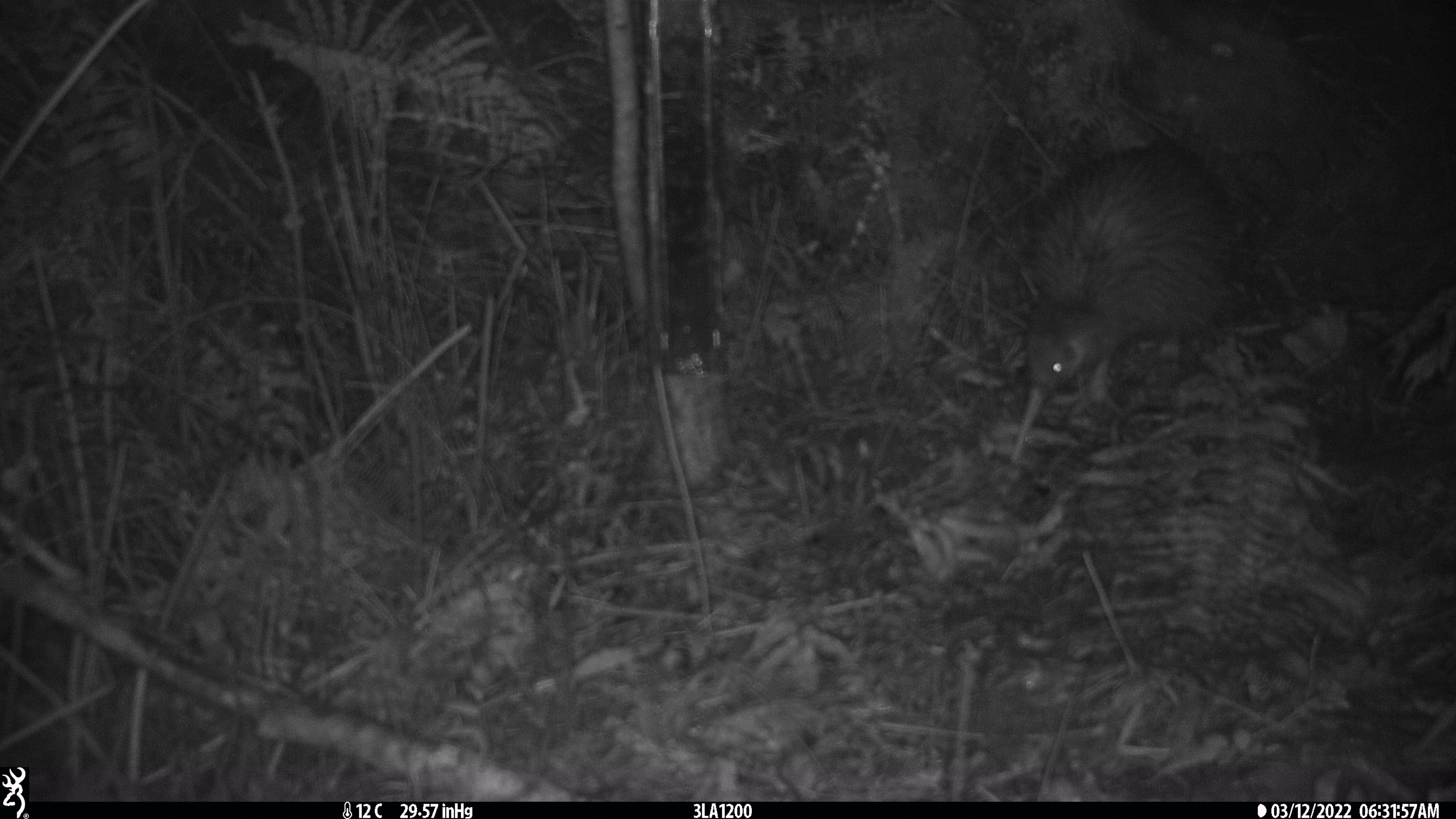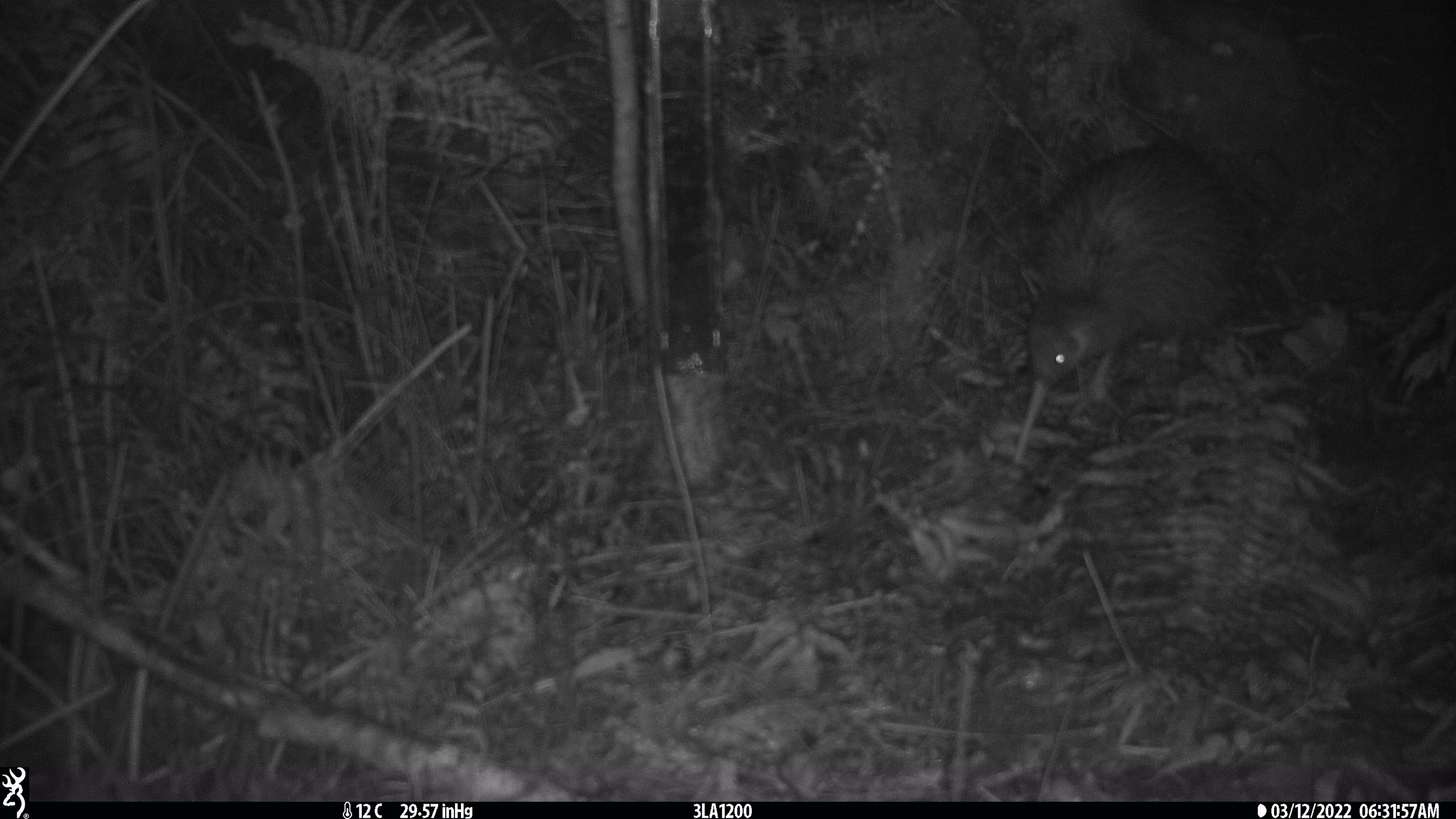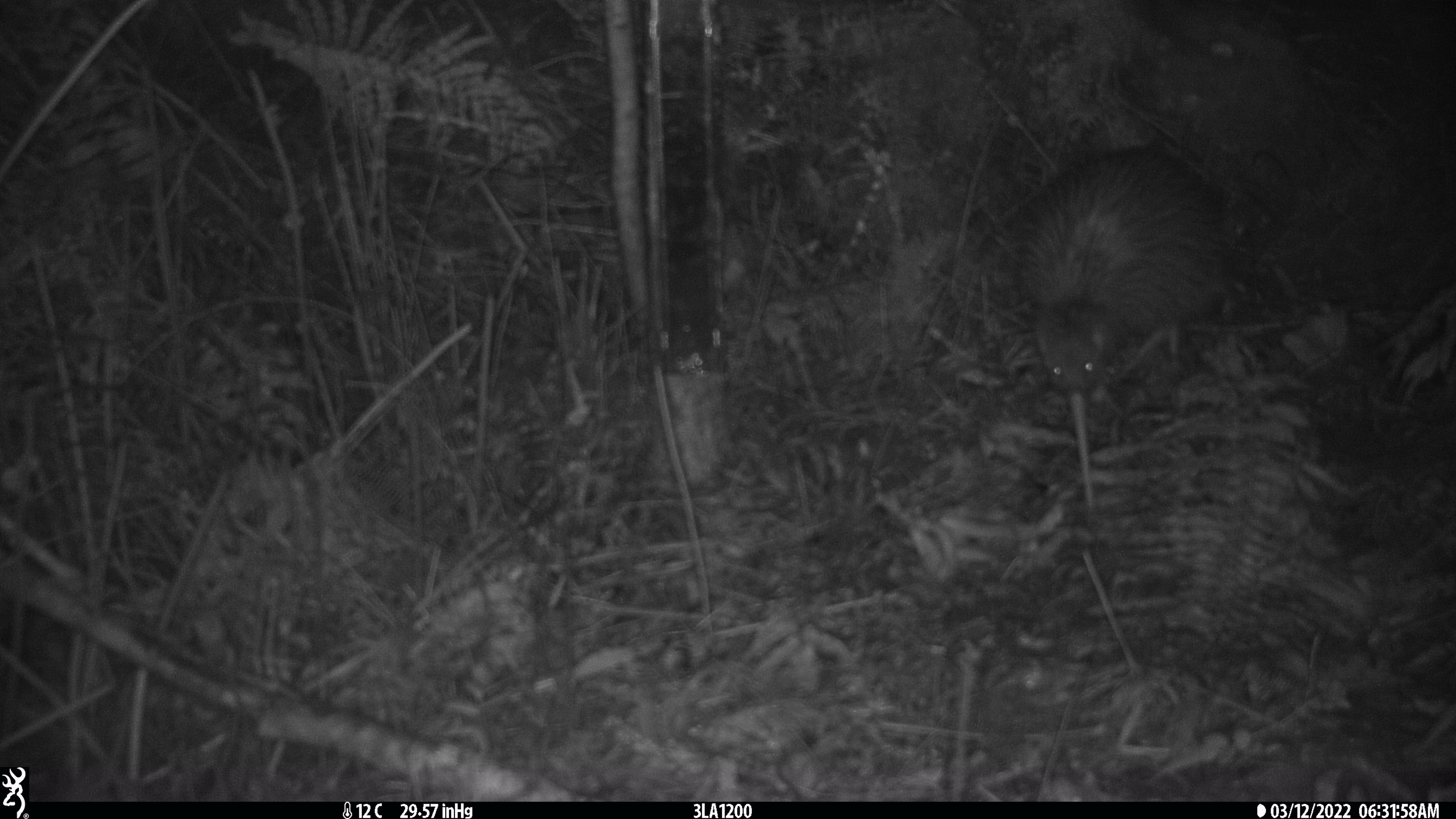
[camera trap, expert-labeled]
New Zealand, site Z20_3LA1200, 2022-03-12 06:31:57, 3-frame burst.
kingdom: Animalia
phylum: Chordata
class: Aves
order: Apterygiformes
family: Apterygidae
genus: Apteryx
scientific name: Apteryx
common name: kiwi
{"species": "kiwi (Apteryx)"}